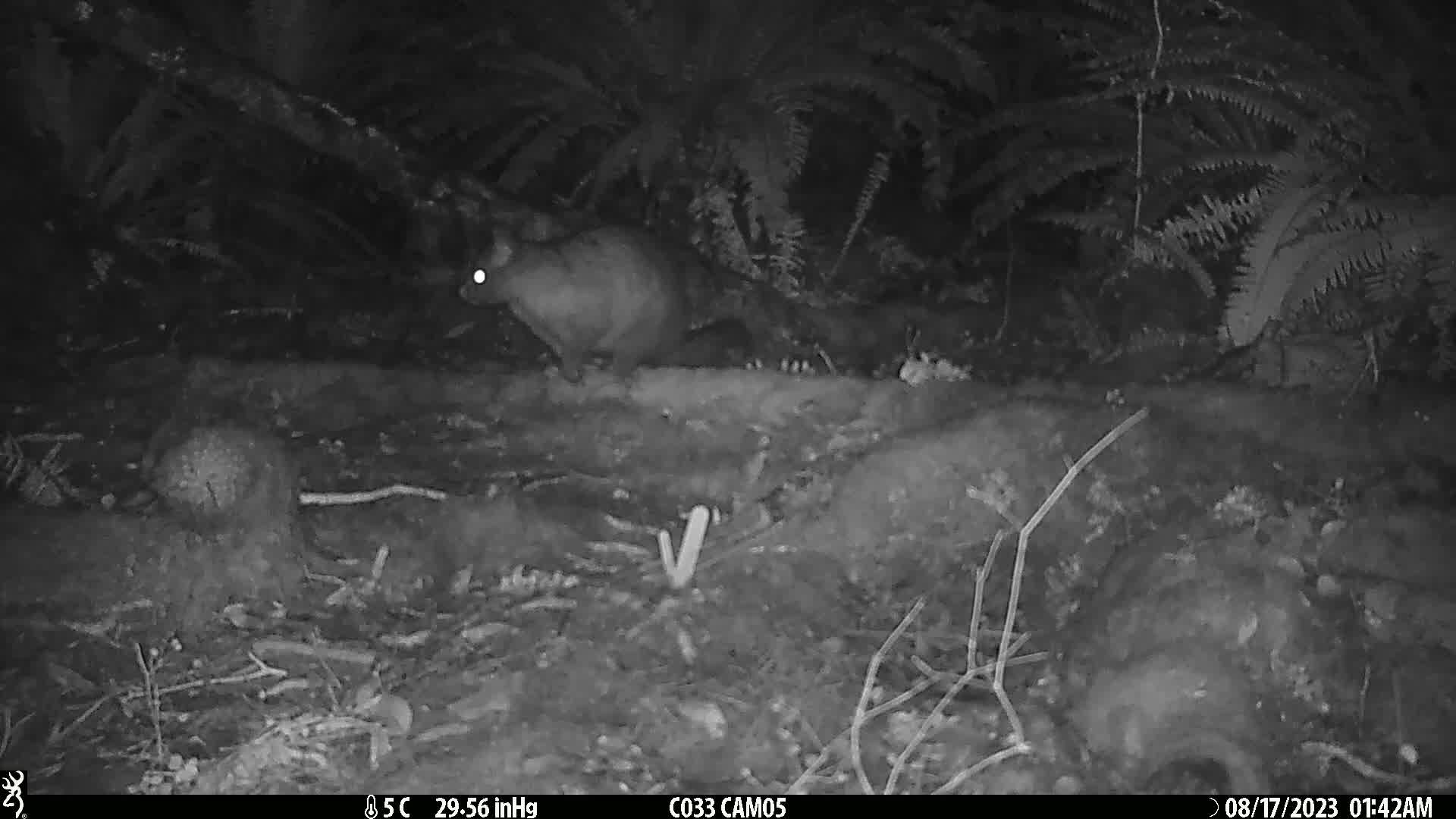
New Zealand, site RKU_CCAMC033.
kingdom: Animalia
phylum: Chordata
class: Mammalia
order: Diprotodontia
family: Phalangeridae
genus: Trichosurus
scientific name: Trichosurus vulpecula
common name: common brushtail possum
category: possum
Possum (common brushtail possum) (Trichosurus vulpecula).